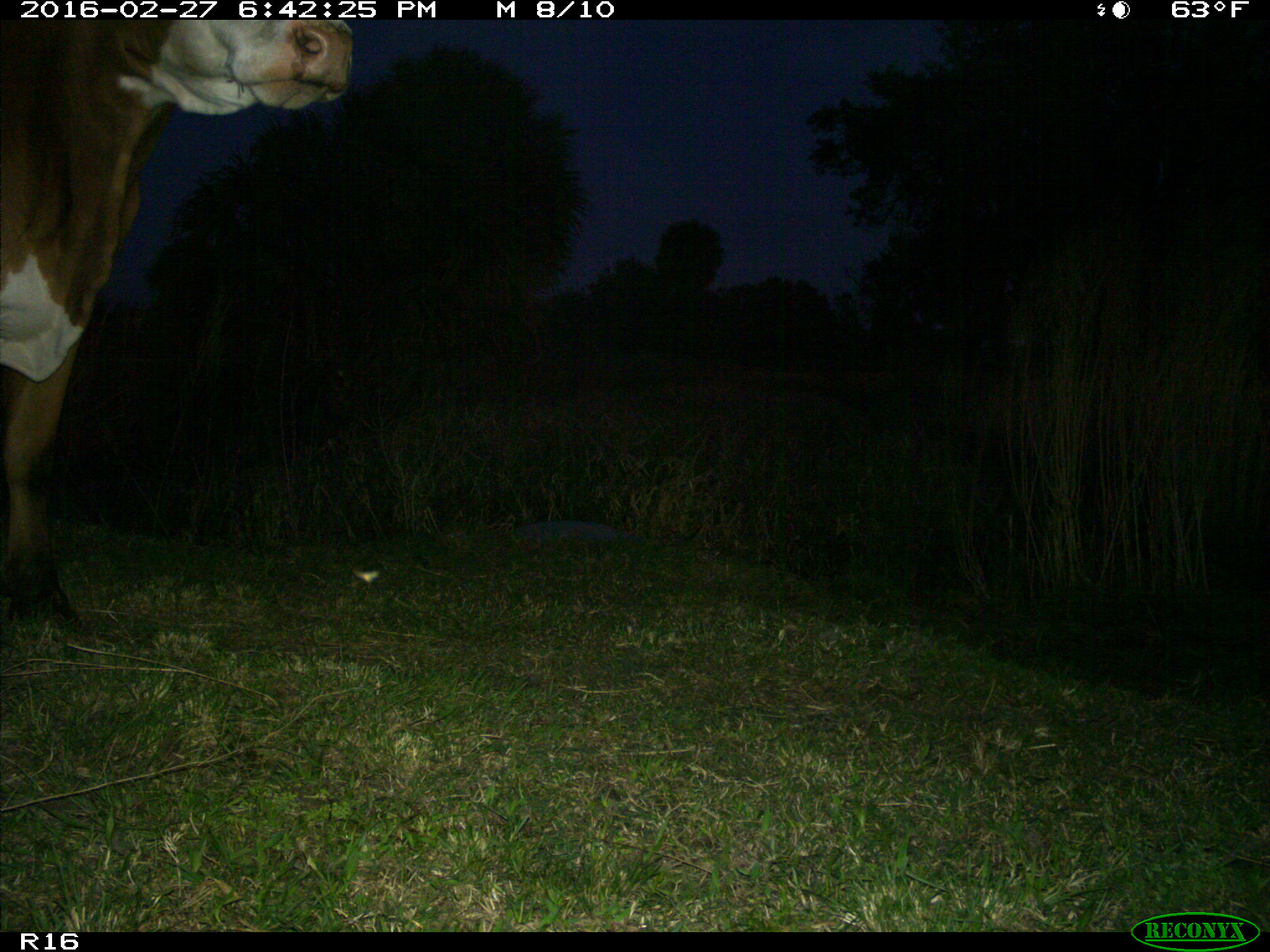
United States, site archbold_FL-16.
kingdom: Animalia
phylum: Chordata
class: Mammalia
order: Artiodactyla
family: Bovidae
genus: Bos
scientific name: Bos taurus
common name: domestic cow